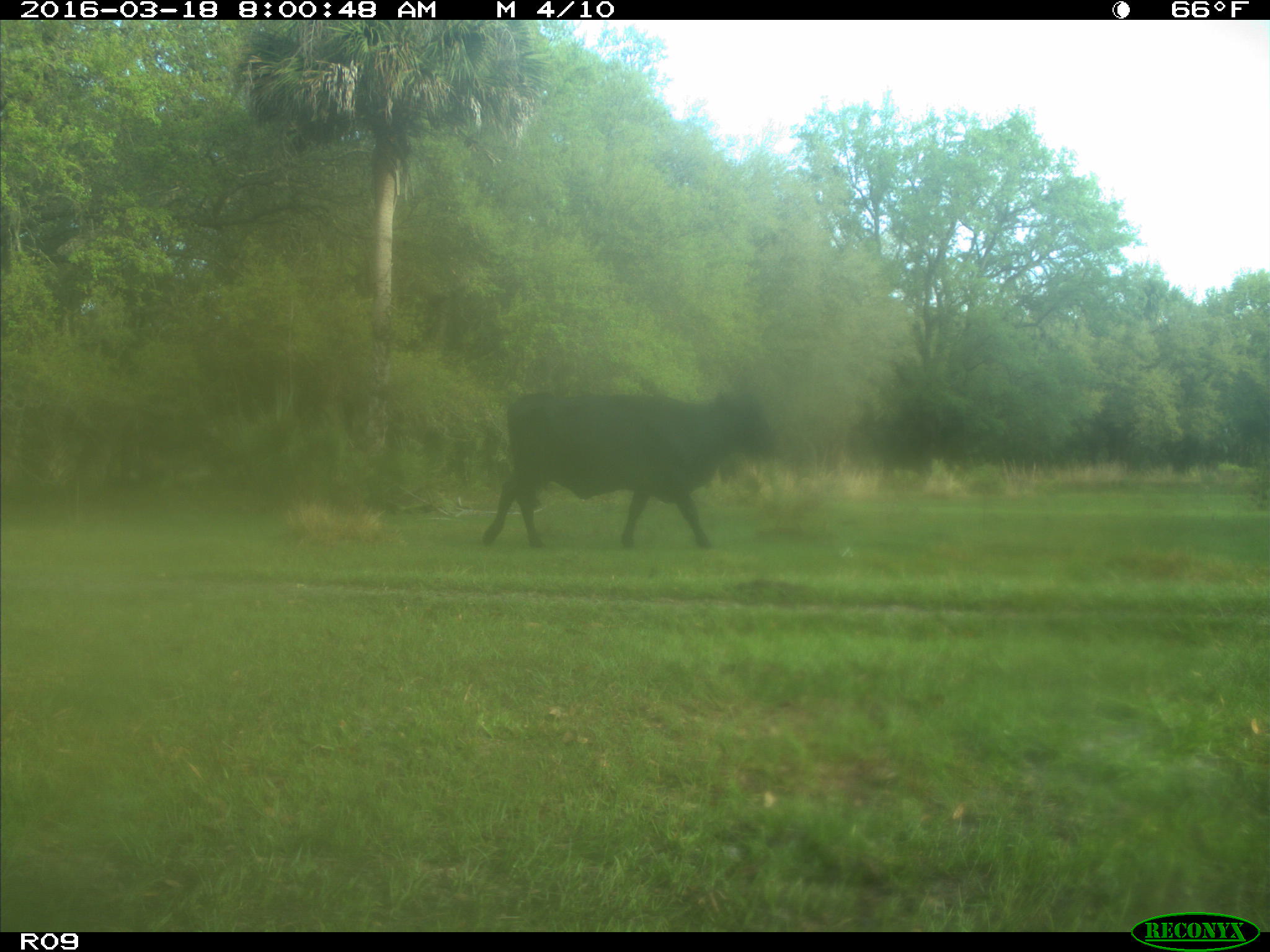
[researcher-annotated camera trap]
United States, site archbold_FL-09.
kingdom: Animalia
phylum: Chordata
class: Mammalia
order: Artiodactyla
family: Bovidae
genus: Bos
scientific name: Bos taurus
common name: domestic cow